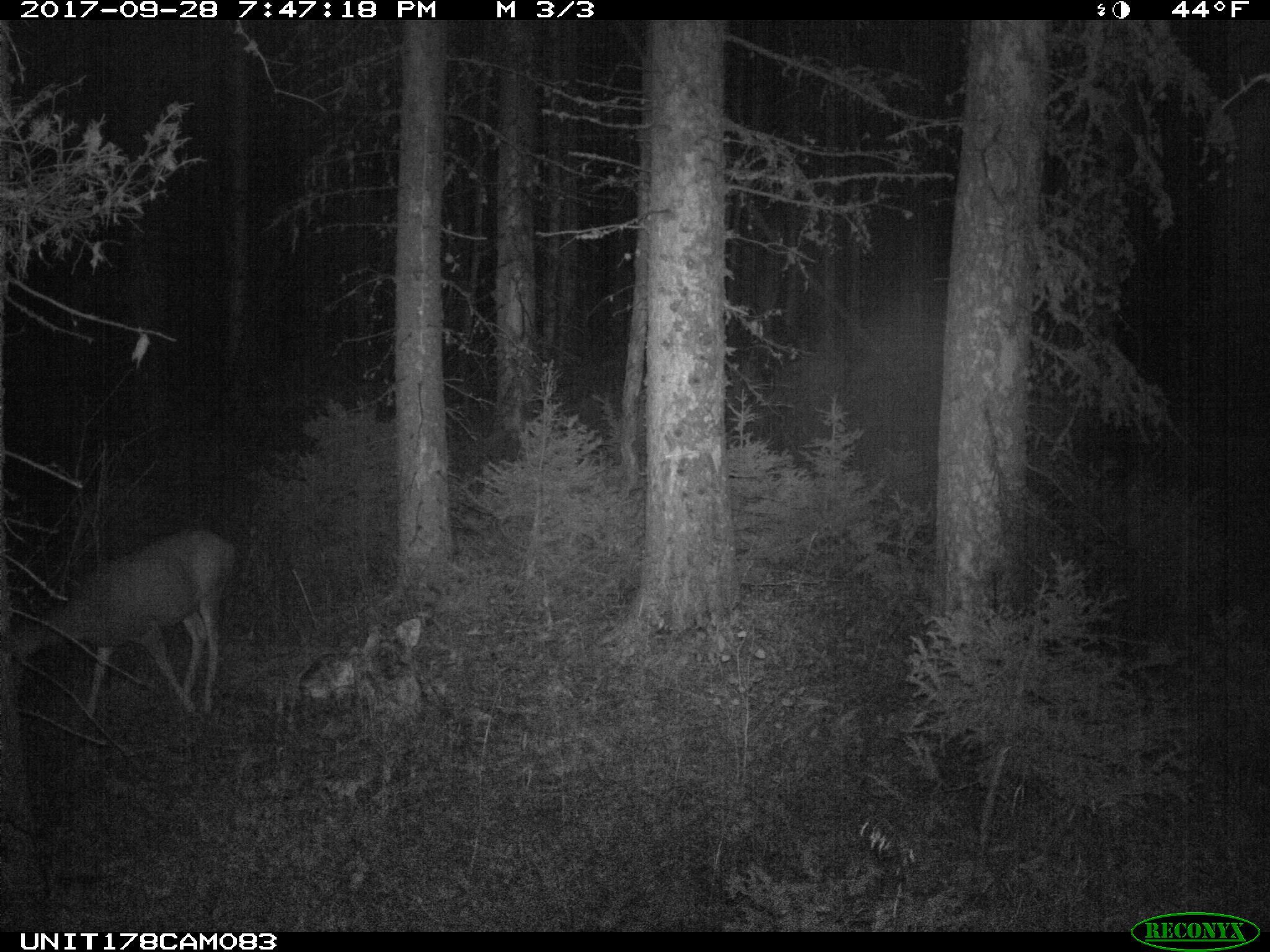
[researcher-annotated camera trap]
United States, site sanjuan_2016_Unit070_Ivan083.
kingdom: Animalia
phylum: Chordata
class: Mammalia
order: Artiodactyla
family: Cervidae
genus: Odocoileus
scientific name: Odocoileus hemionus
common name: mule deer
Odocoileus hemionus (mule deer).